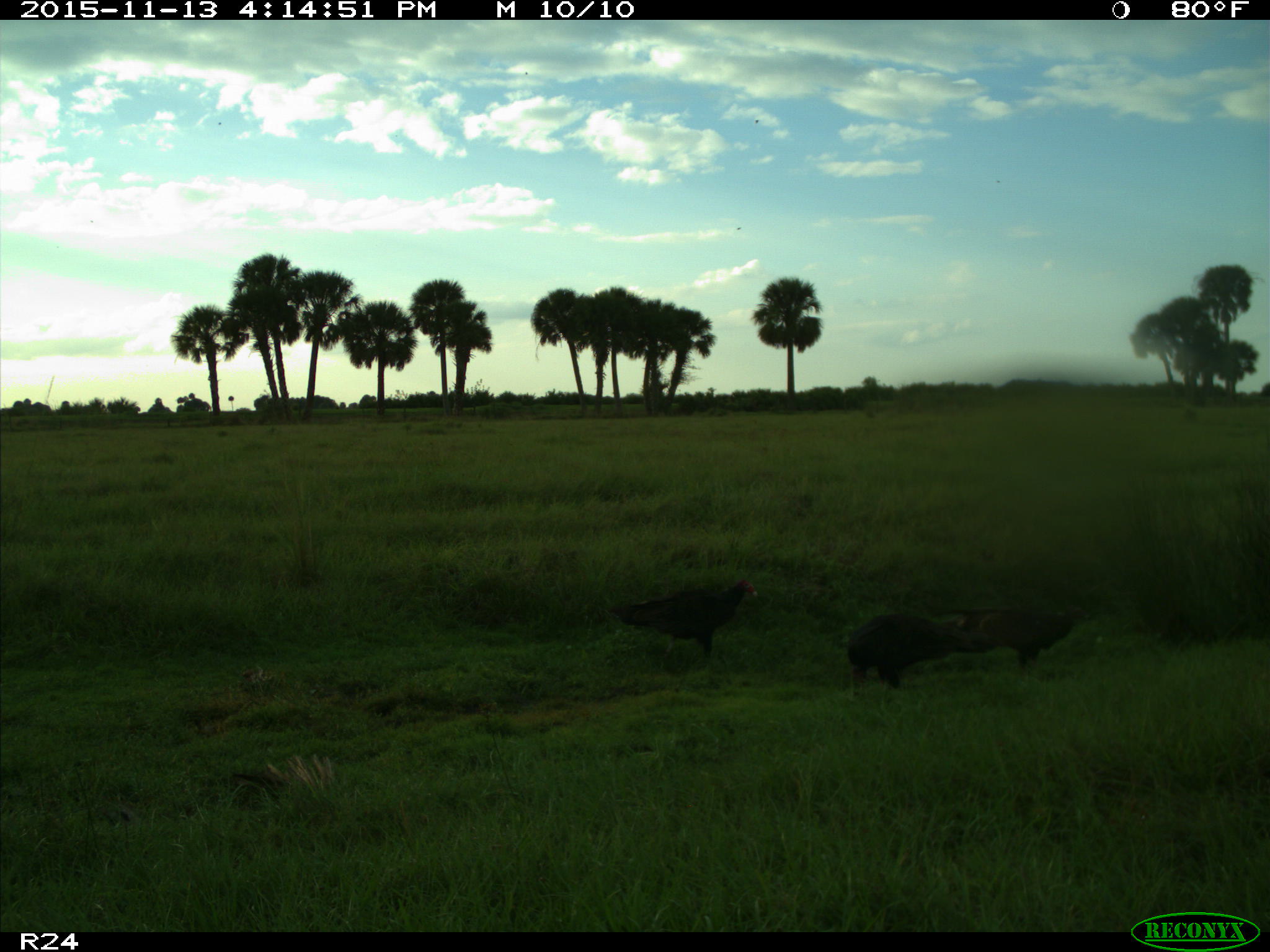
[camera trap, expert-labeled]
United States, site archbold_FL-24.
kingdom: Animalia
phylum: Chordata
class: Aves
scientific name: Aves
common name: birds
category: unidentified bird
Unidentified bird (birds) (Aves).